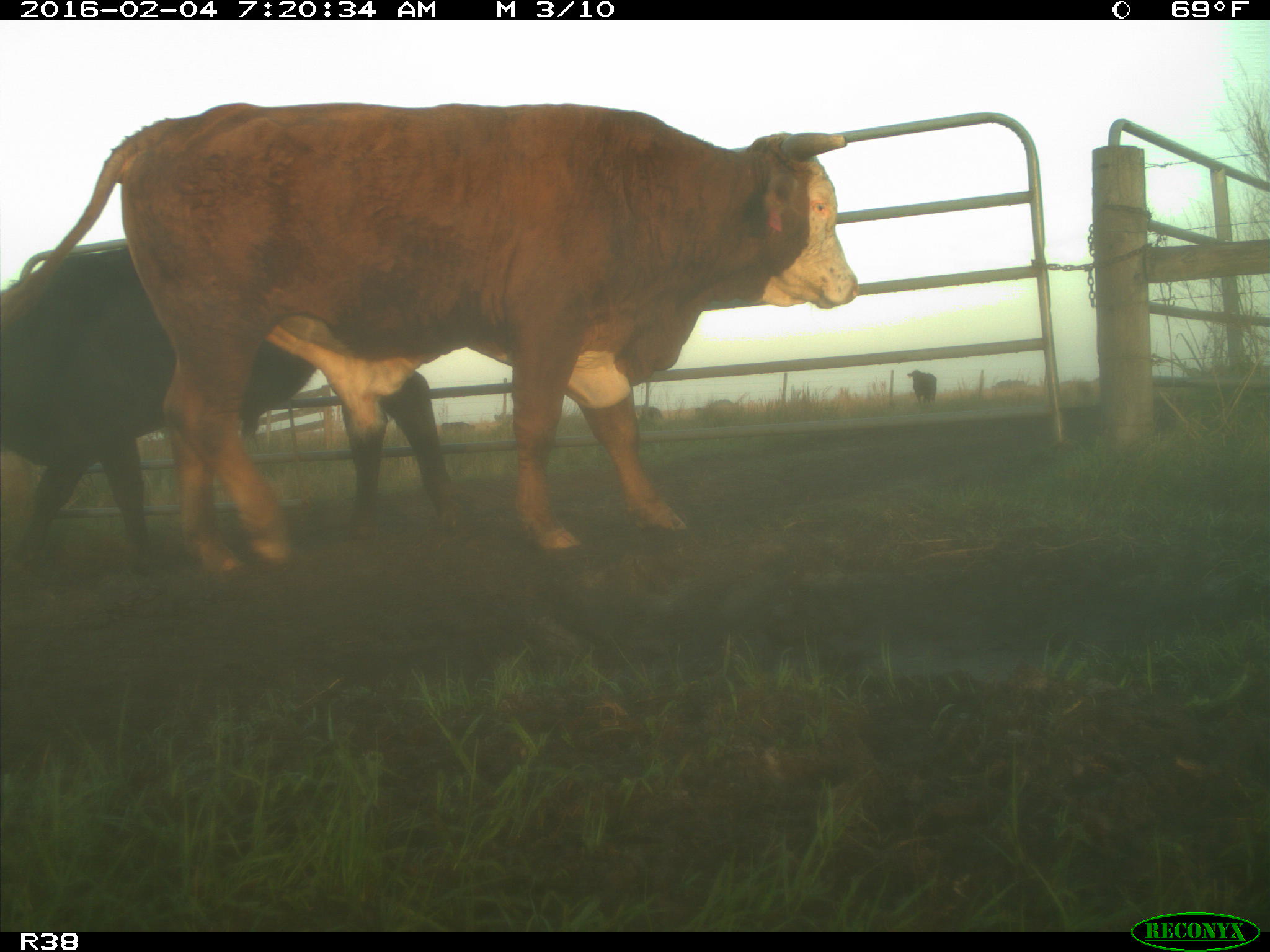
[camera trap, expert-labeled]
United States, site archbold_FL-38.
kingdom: Animalia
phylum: Chordata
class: Mammalia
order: Artiodactyla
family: Bovidae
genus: Bos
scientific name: Bos taurus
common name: domestic cow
Bos taurus (domestic cow).